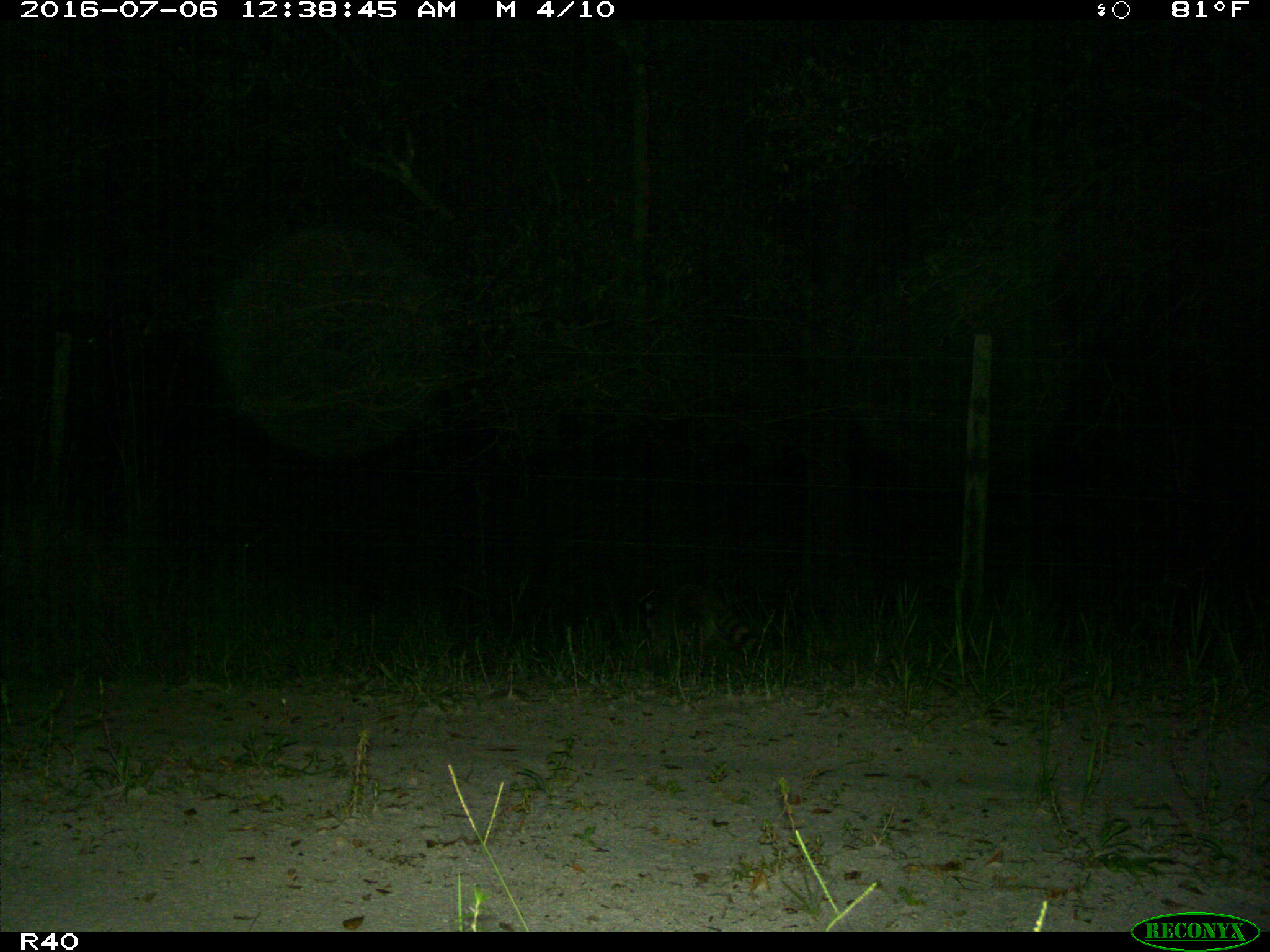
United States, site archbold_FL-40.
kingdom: Animalia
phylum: Chordata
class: Mammalia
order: Carnivora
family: Procyonidae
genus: Procyon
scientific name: Procyon lotor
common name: common raccoon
Procyon lotor (common raccoon).